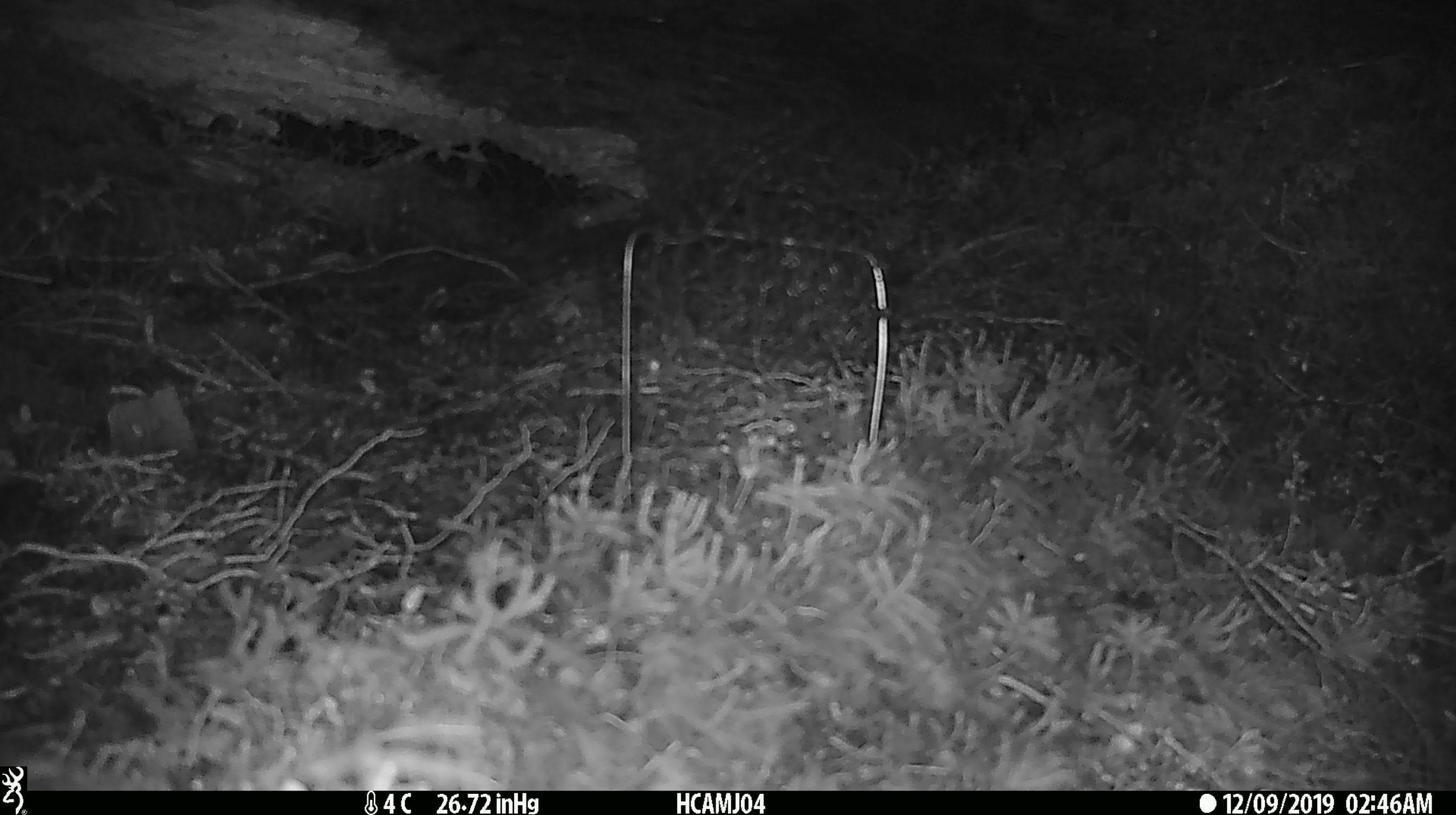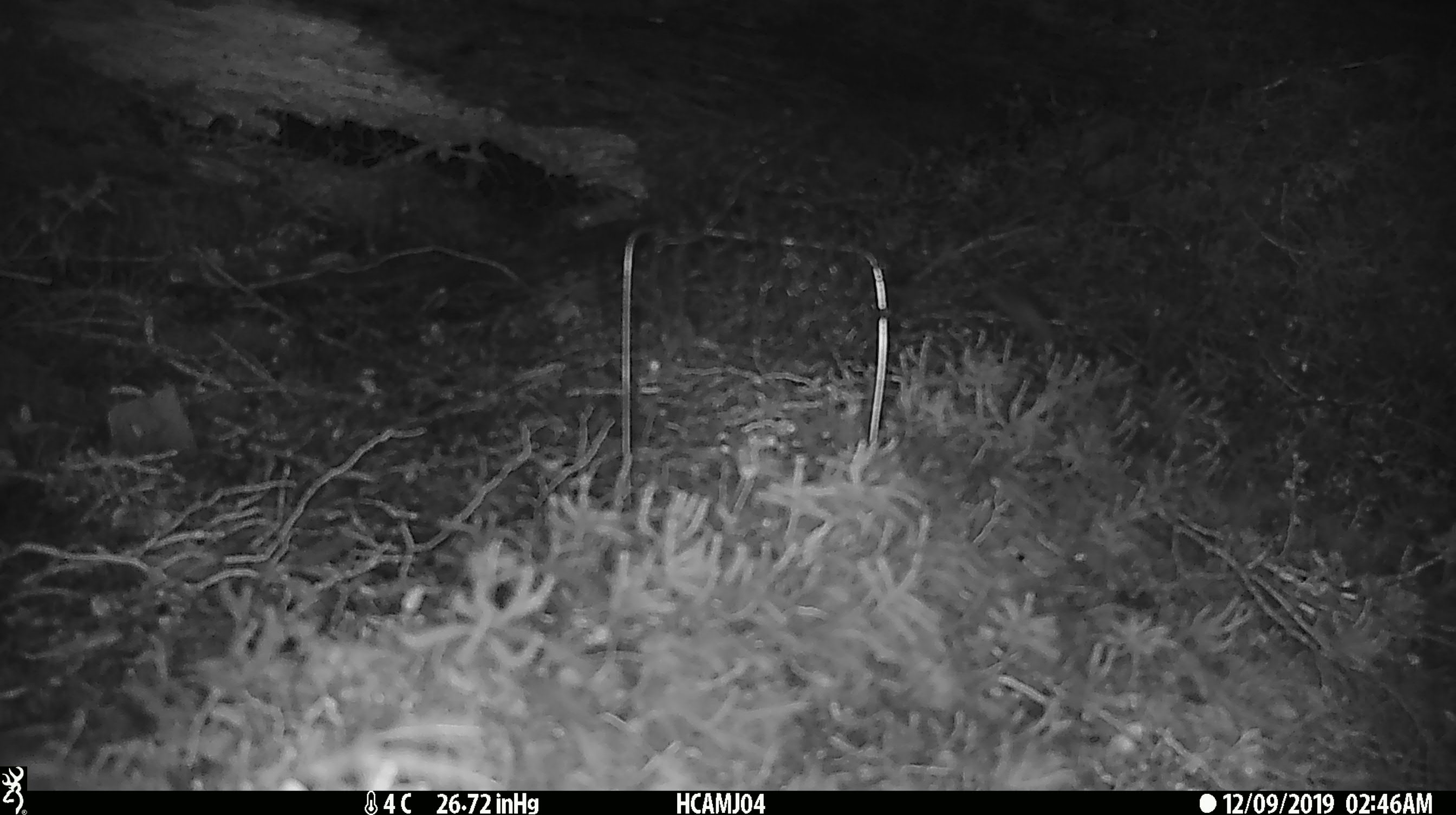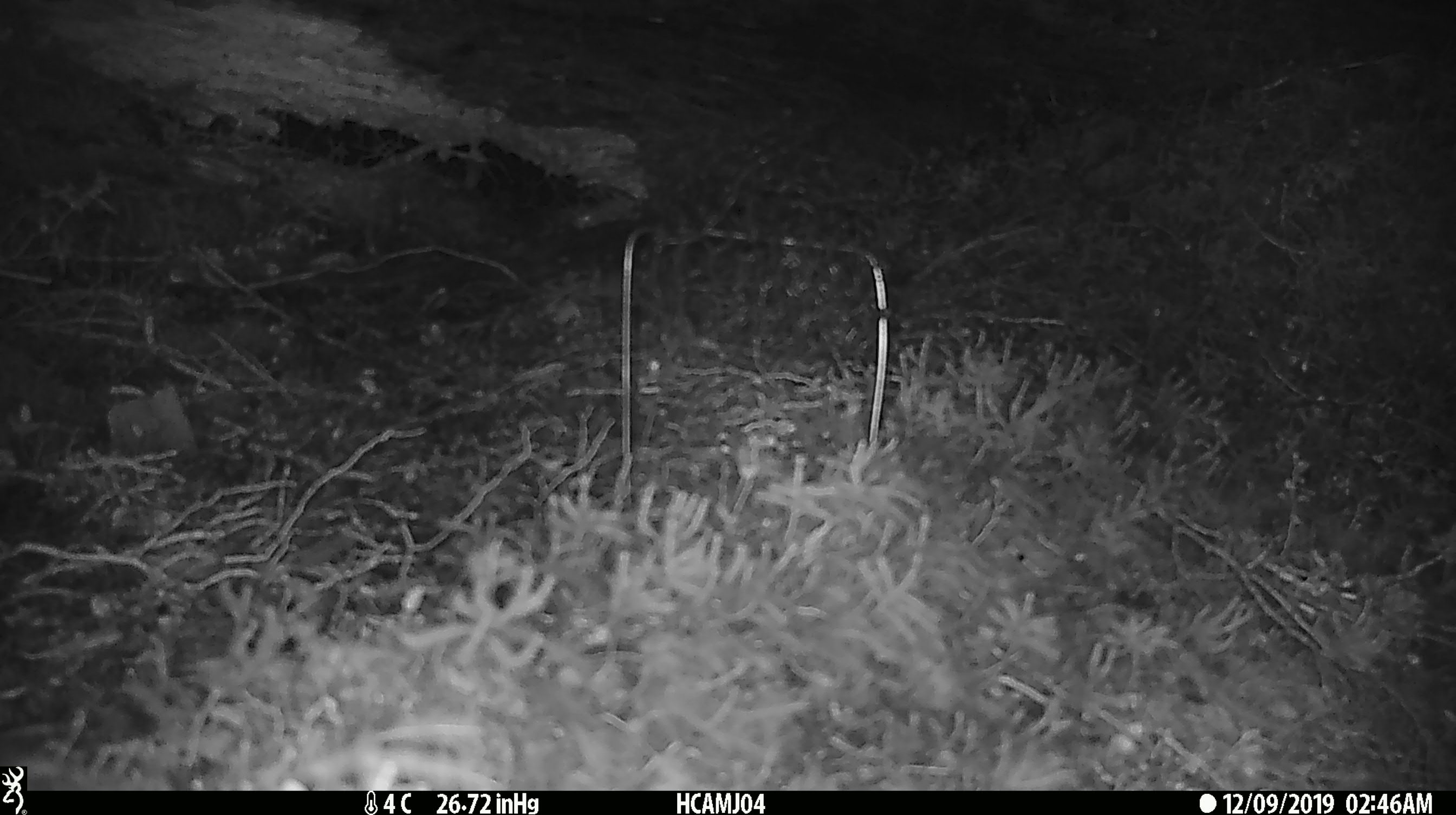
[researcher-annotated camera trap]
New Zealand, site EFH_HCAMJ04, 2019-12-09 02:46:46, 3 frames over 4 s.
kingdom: Animalia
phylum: Chordata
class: Mammalia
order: Rodentia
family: Muridae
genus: Mus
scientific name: Mus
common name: mouse